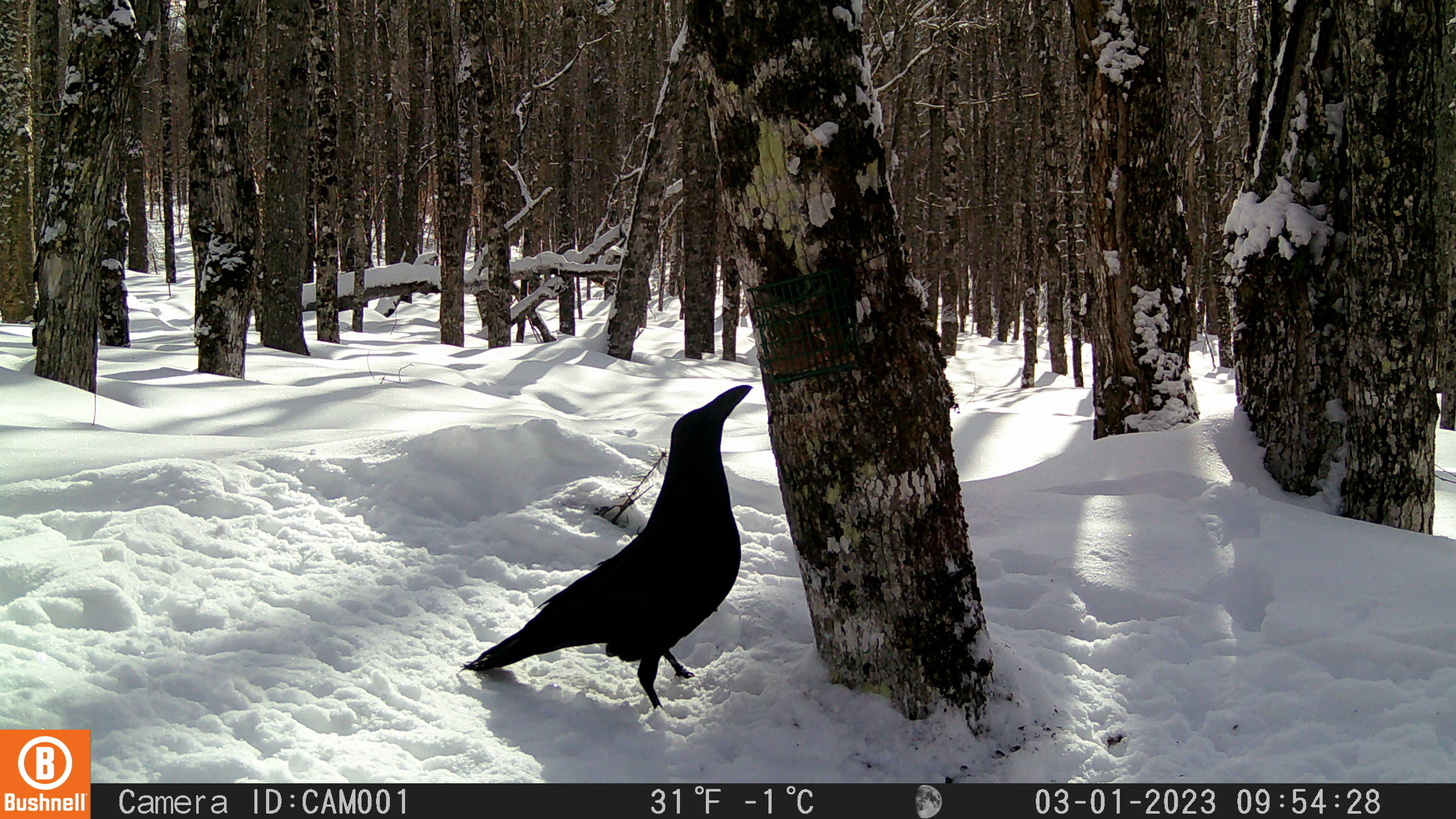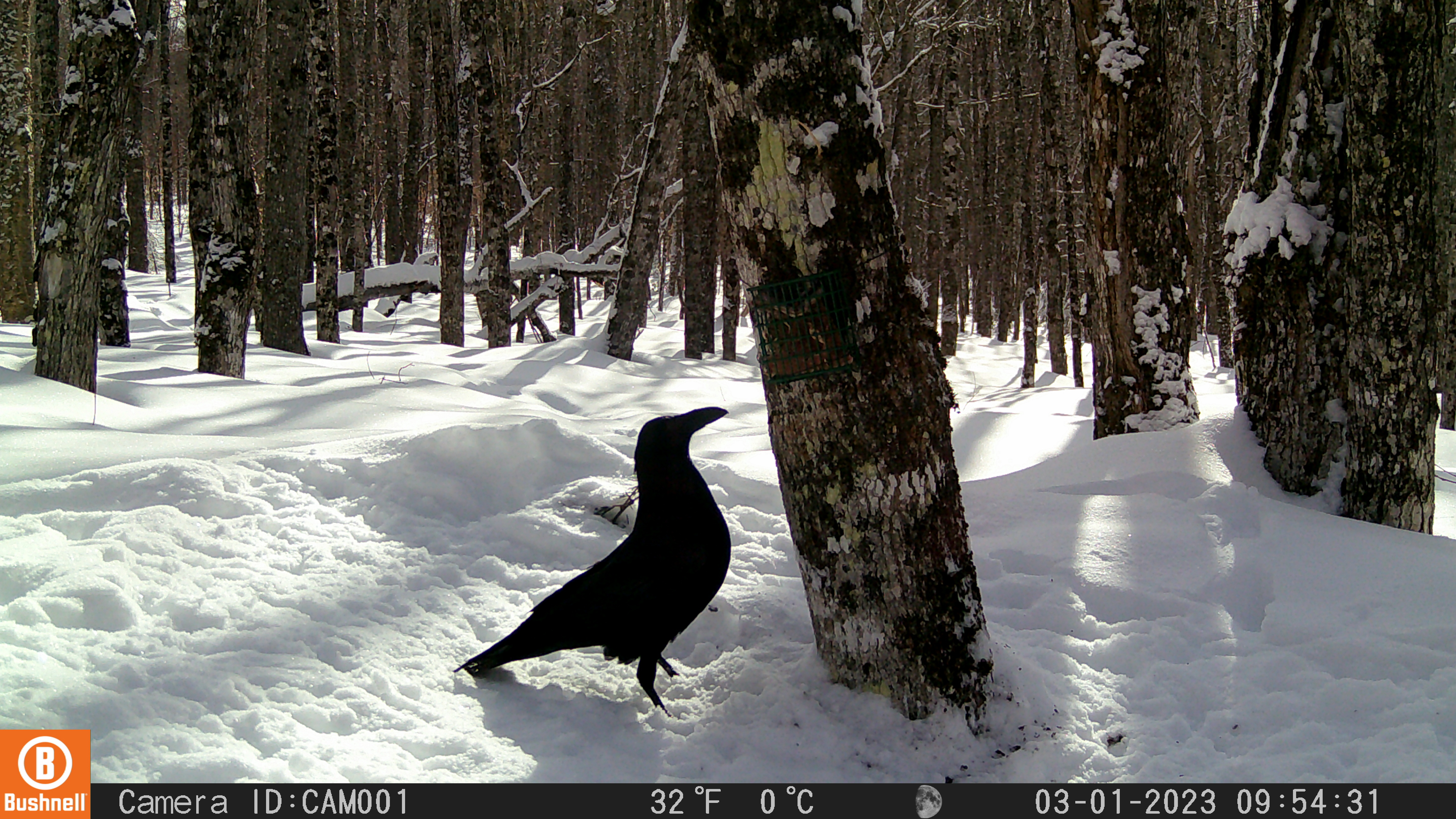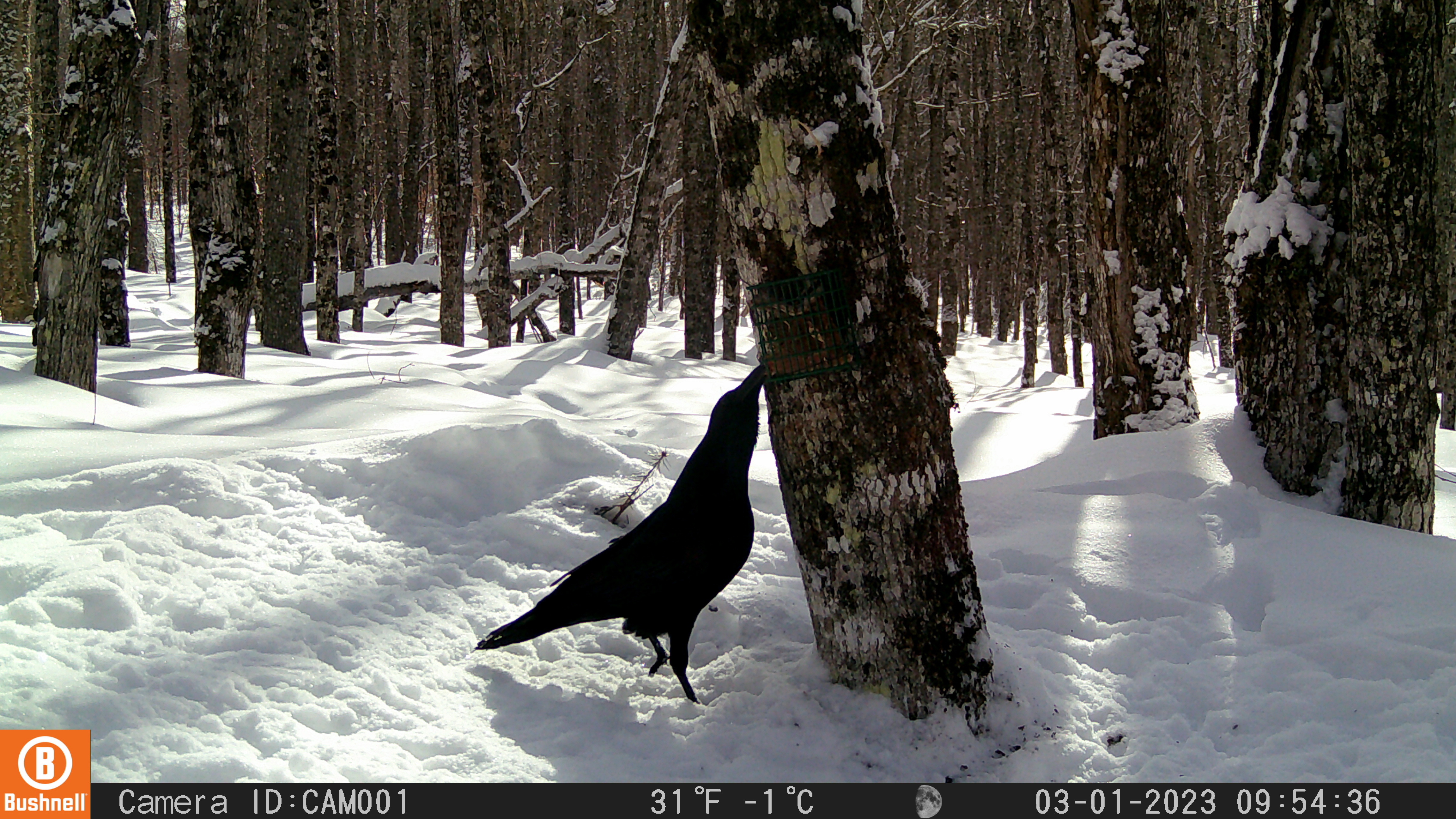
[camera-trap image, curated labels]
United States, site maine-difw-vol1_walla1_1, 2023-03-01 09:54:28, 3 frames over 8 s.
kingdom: Animalia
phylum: Chordata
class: Aves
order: Passeriformes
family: Corvidae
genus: Corvus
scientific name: Corvus corax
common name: common raven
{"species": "common raven (Corvus corax)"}